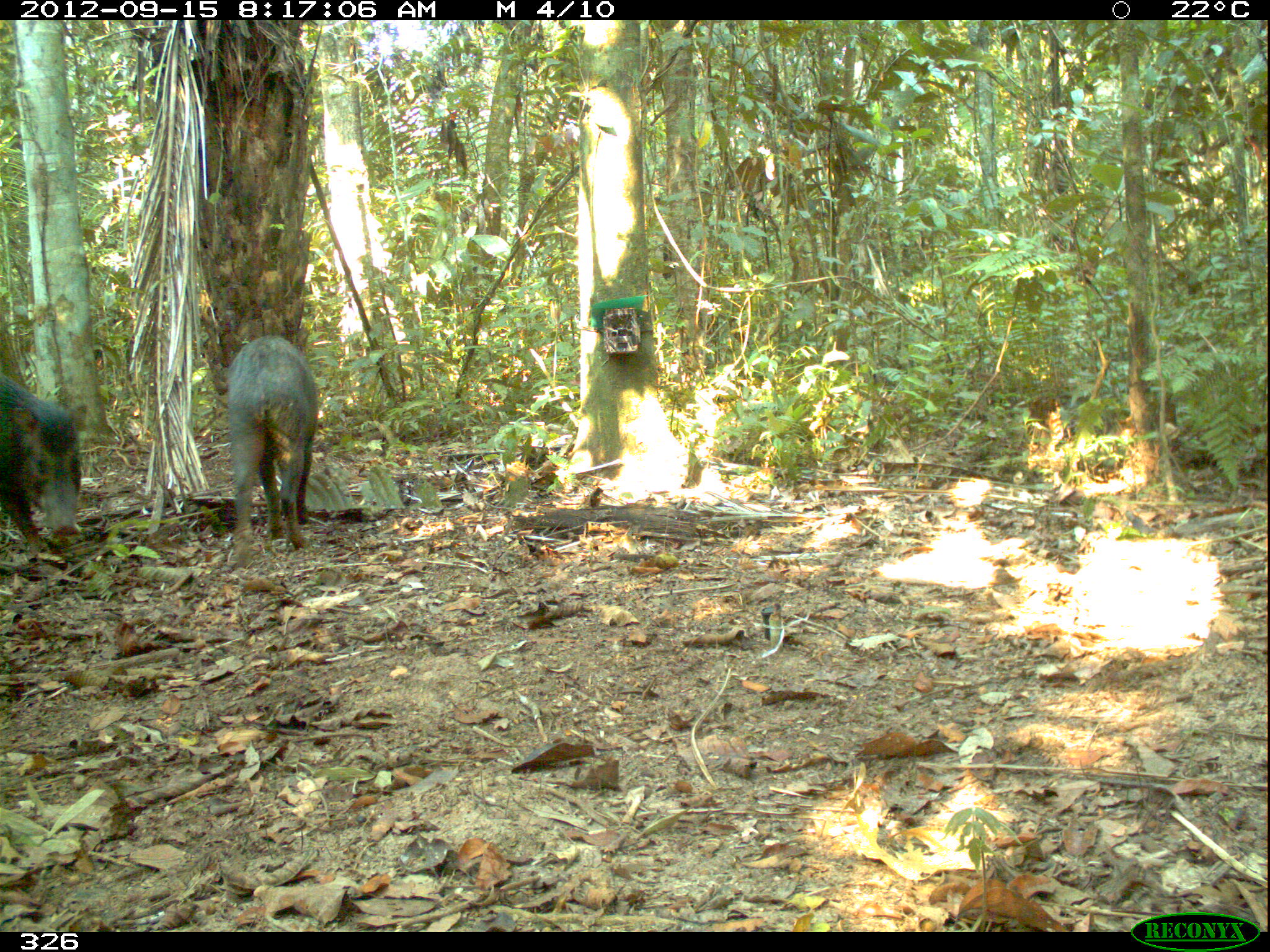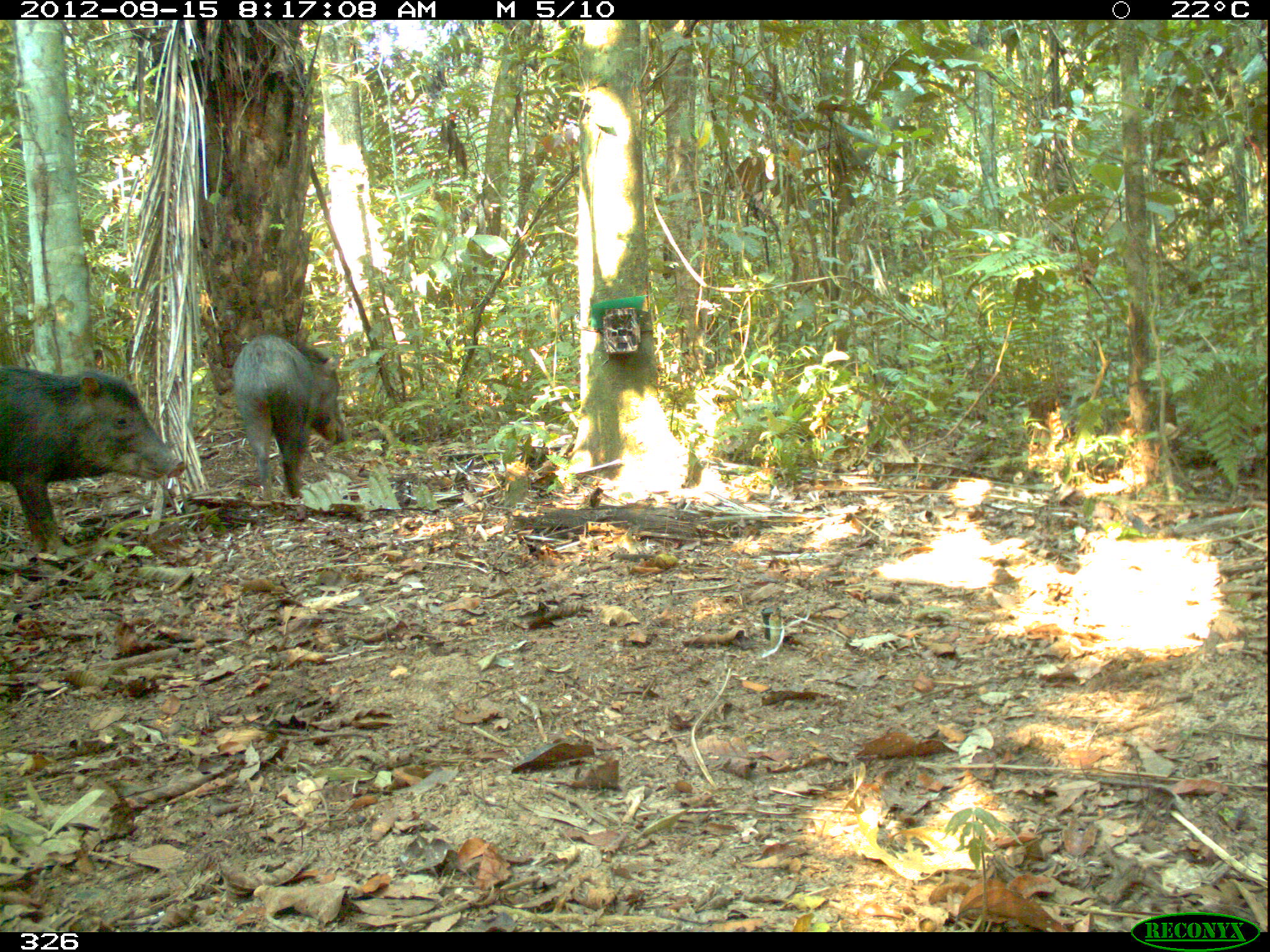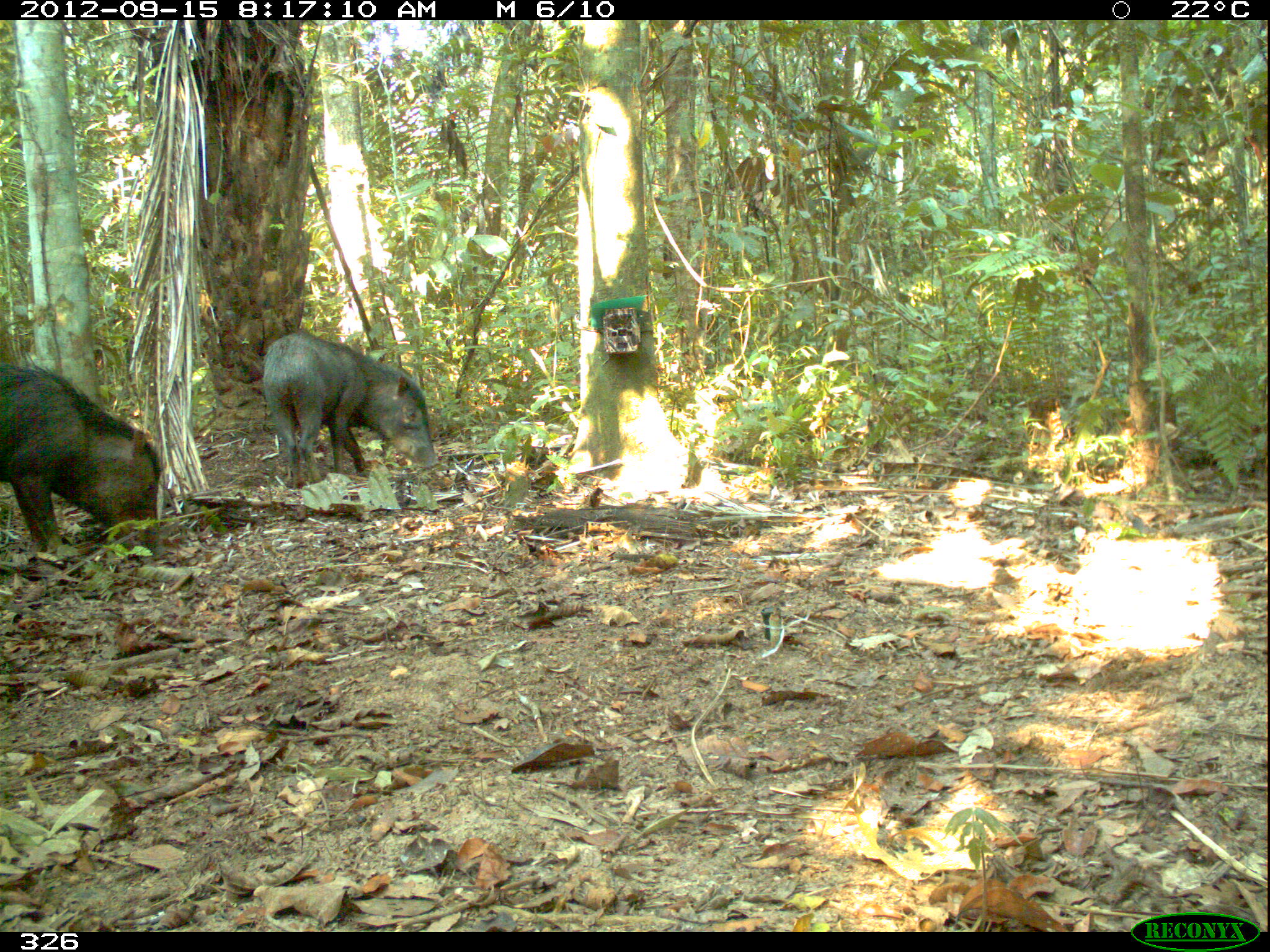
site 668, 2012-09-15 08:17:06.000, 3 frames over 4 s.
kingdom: Animalia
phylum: Chordata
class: Mammalia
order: Artiodactyla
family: Tayassuidae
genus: Tayassu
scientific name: Tayassu pecari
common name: white-lipped peccary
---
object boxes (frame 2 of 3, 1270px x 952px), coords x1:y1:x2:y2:
tayassu pecari: 0:362:188:546; 230:330:348:509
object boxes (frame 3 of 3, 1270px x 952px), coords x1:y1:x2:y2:
tayassu pecari: 0:351:165:552; 259:326:441:483